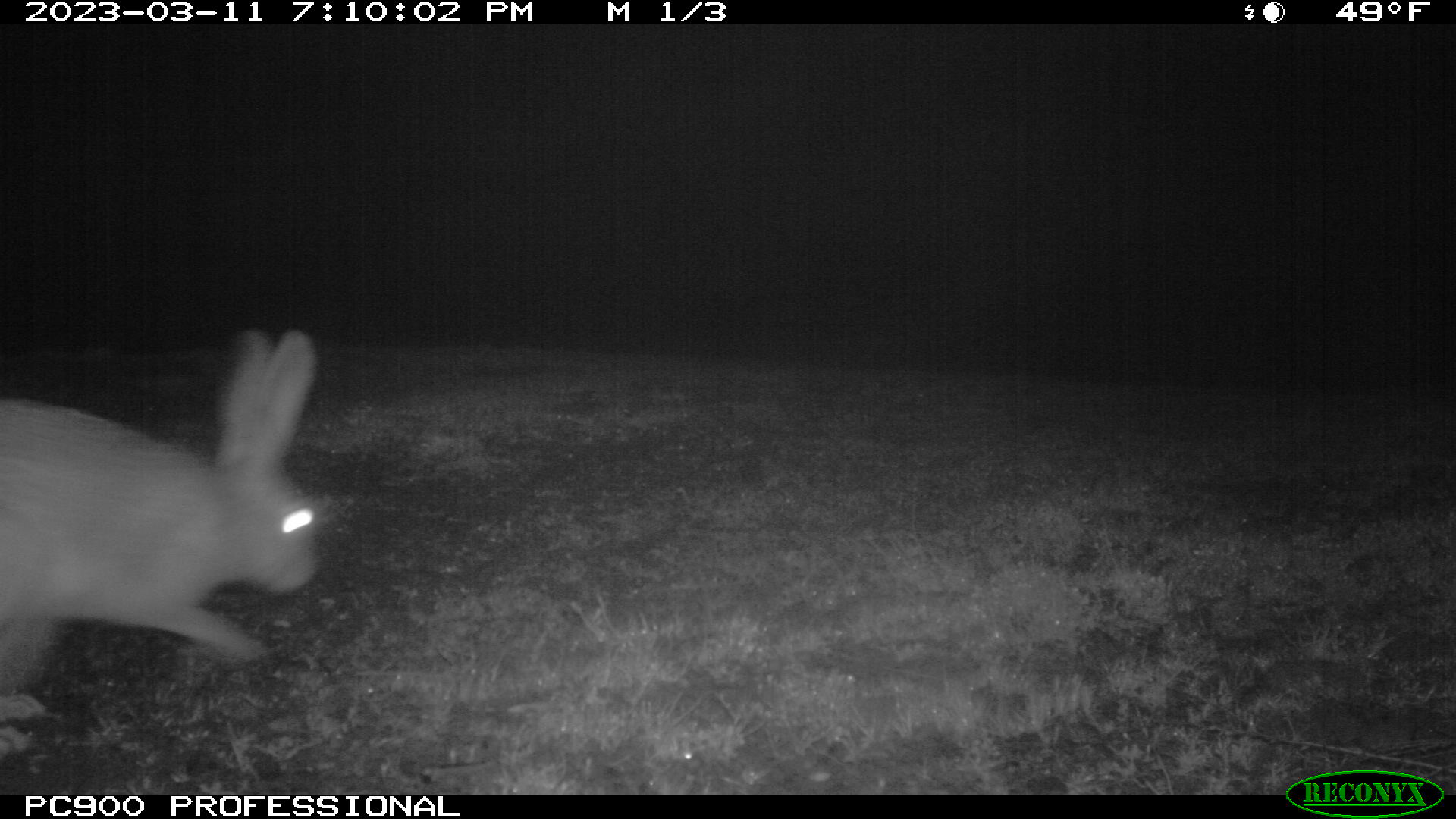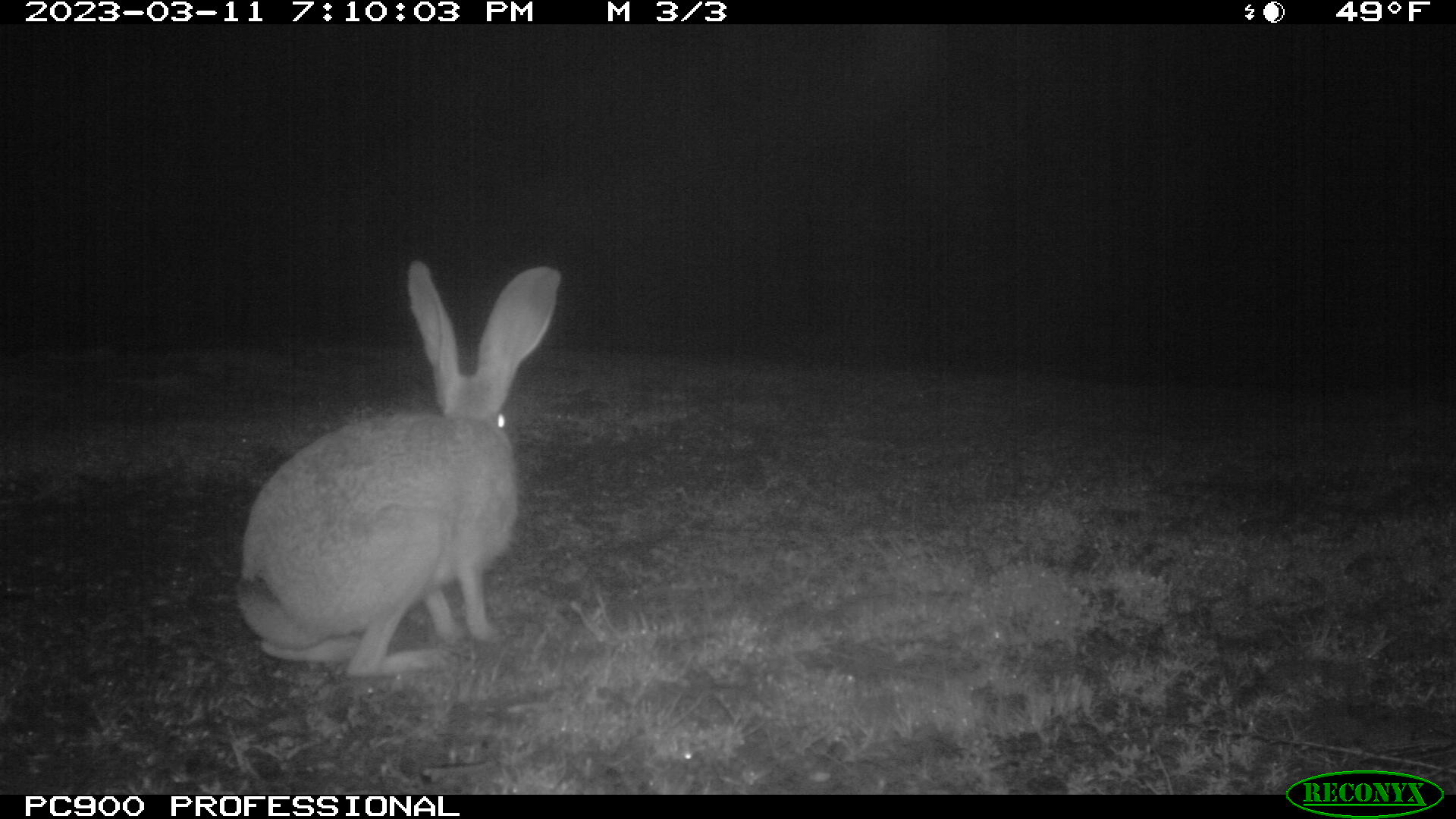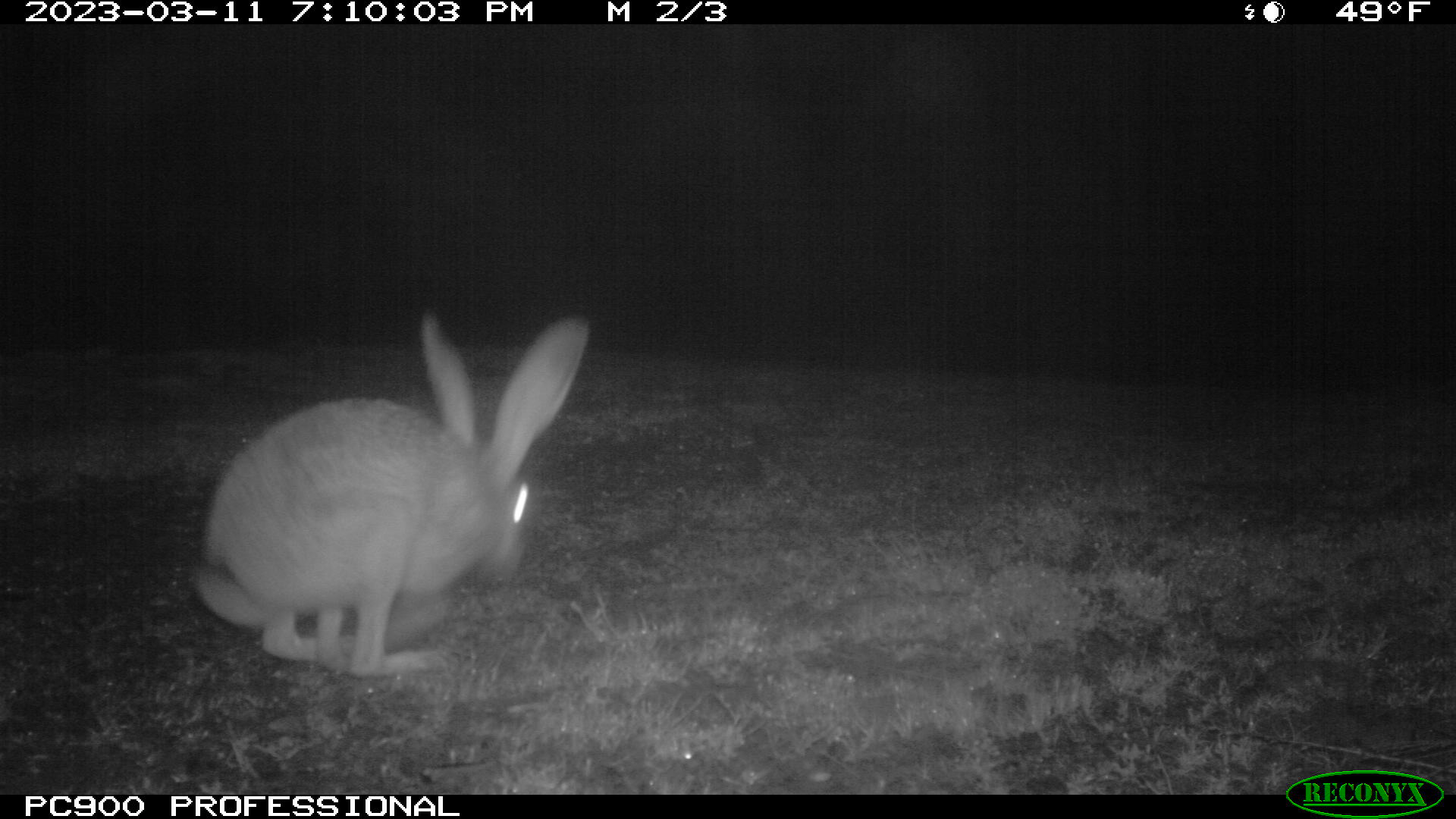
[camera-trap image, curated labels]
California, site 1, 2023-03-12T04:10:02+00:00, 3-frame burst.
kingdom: Animalia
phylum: Chordata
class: Mammalia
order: Lagomorpha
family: Leporidae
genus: Lepus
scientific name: Lepus californicus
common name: black-tailed jackrabbit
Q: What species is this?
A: Black-tailed jackrabbit (Lepus californicus).